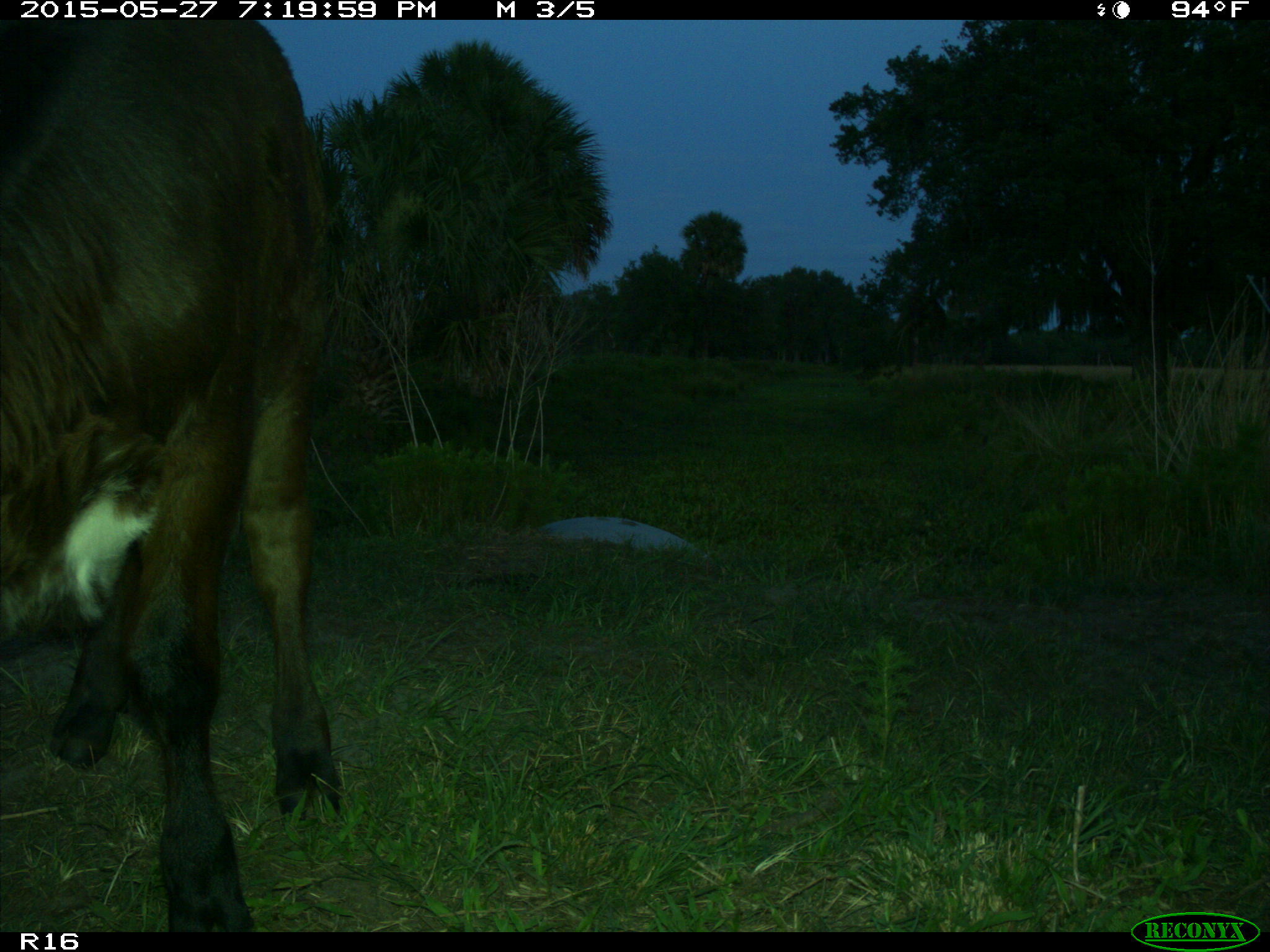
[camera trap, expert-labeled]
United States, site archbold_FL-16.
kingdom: Animalia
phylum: Chordata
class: Mammalia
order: Artiodactyla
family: Bovidae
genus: Bos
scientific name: Bos taurus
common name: domestic cow